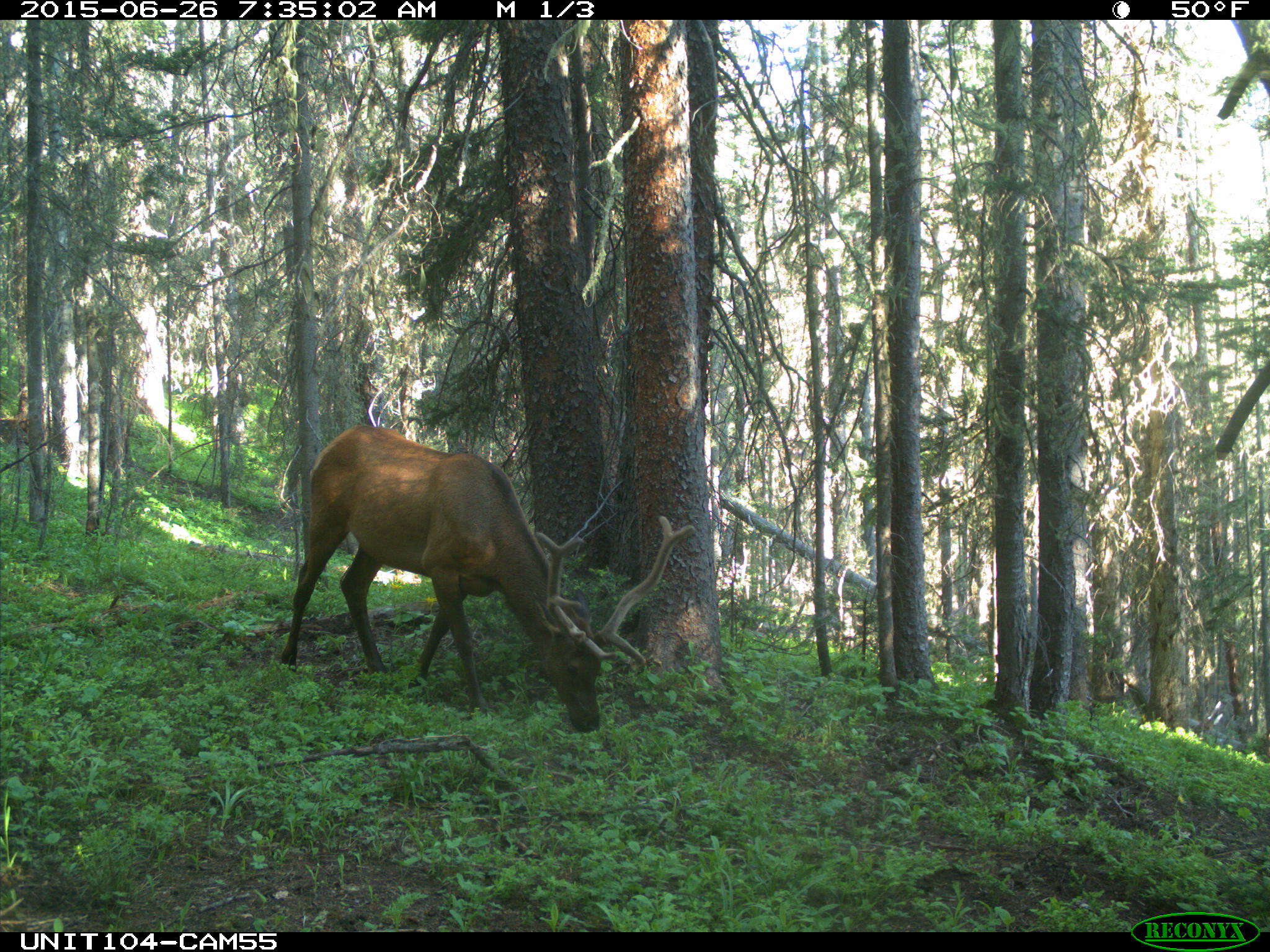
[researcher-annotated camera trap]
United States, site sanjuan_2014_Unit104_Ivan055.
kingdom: Animalia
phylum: Chordata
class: Mammalia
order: Artiodactyla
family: Cervidae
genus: Cervus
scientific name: Cervus elaphus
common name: red deer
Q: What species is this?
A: Cervus elaphus (red deer).